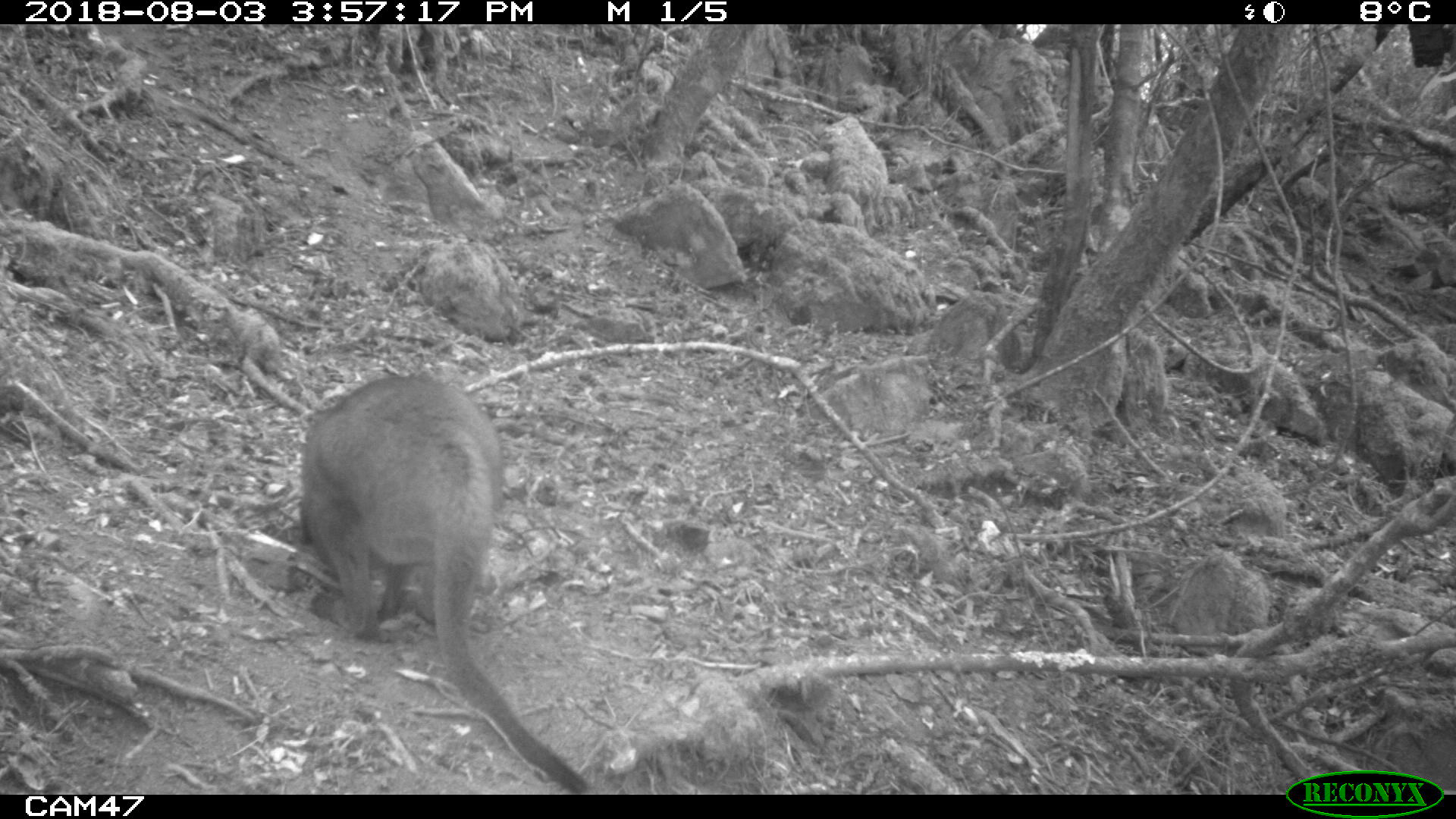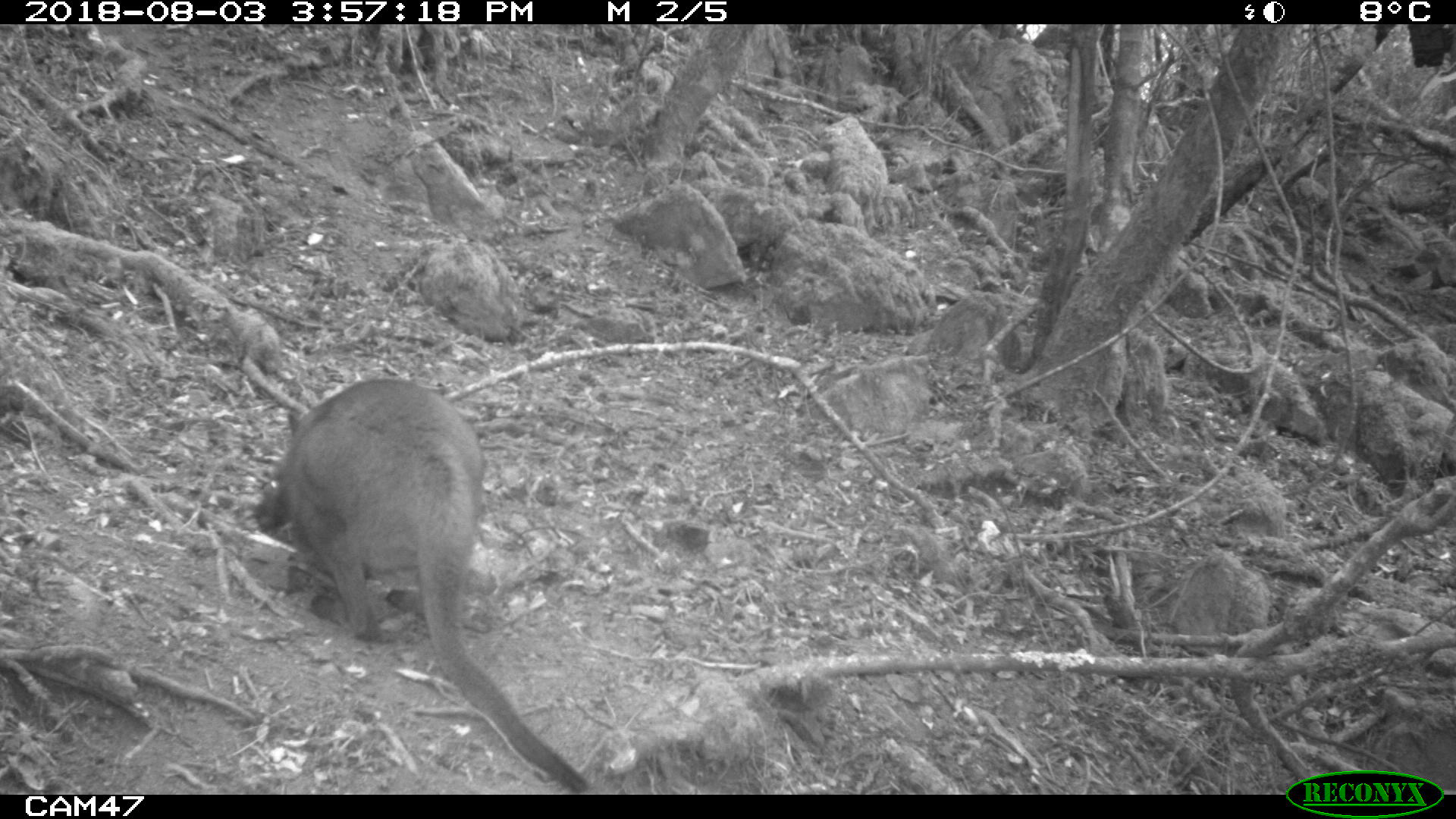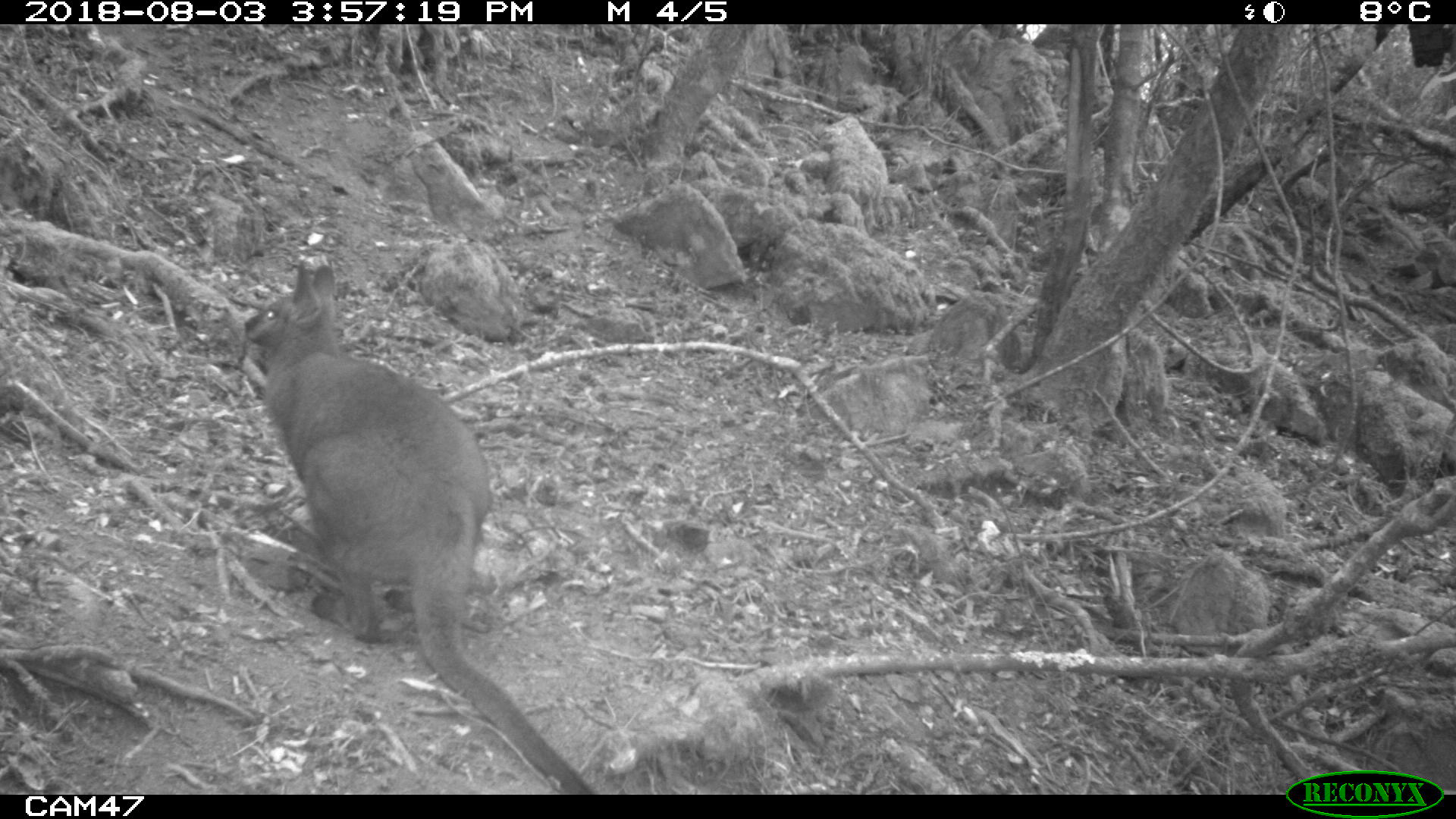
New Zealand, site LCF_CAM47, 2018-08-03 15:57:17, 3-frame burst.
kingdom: Animalia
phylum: Chordata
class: Mammalia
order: Diprotodontia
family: Macropodidae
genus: Notamacropus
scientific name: Notamacropus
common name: wallaby